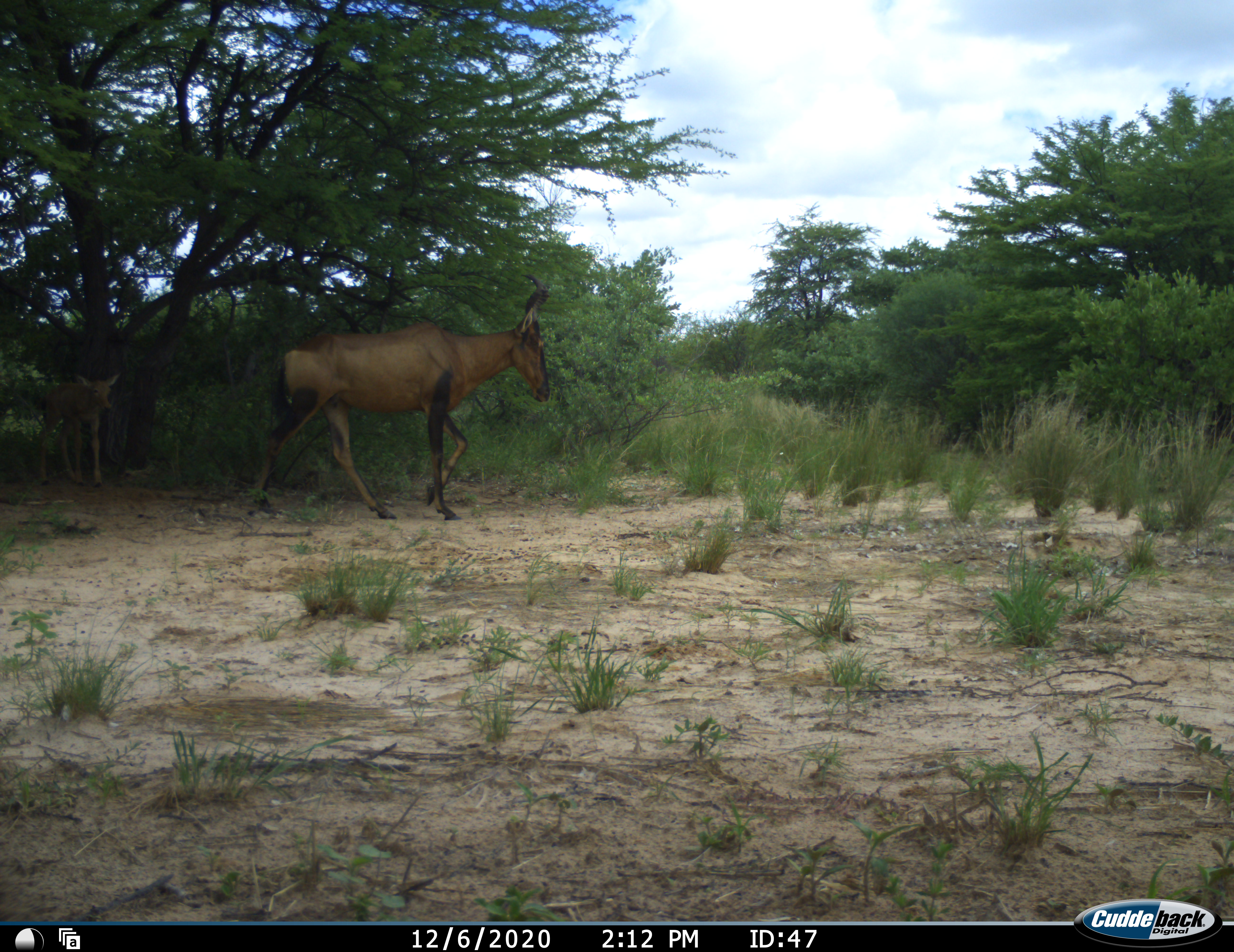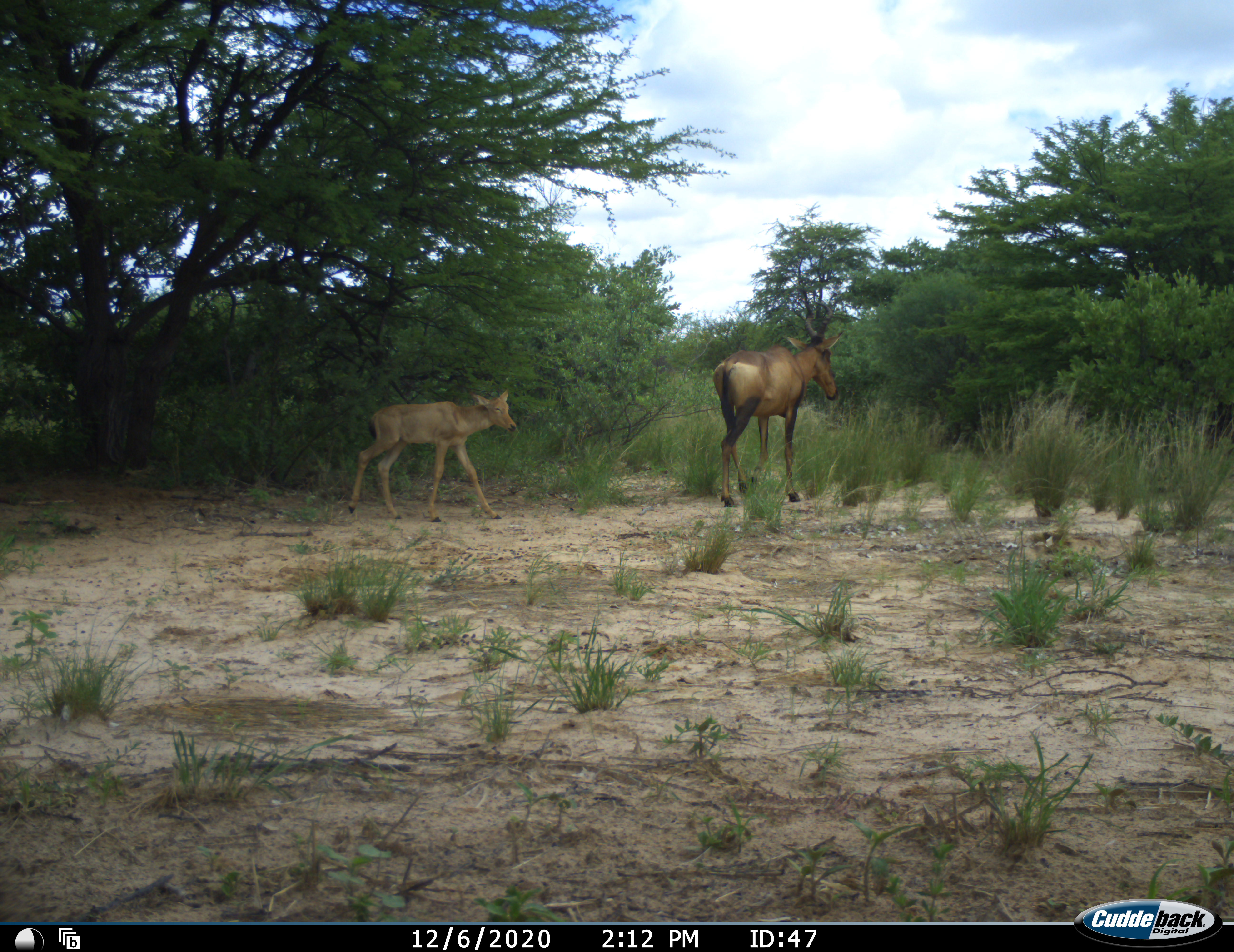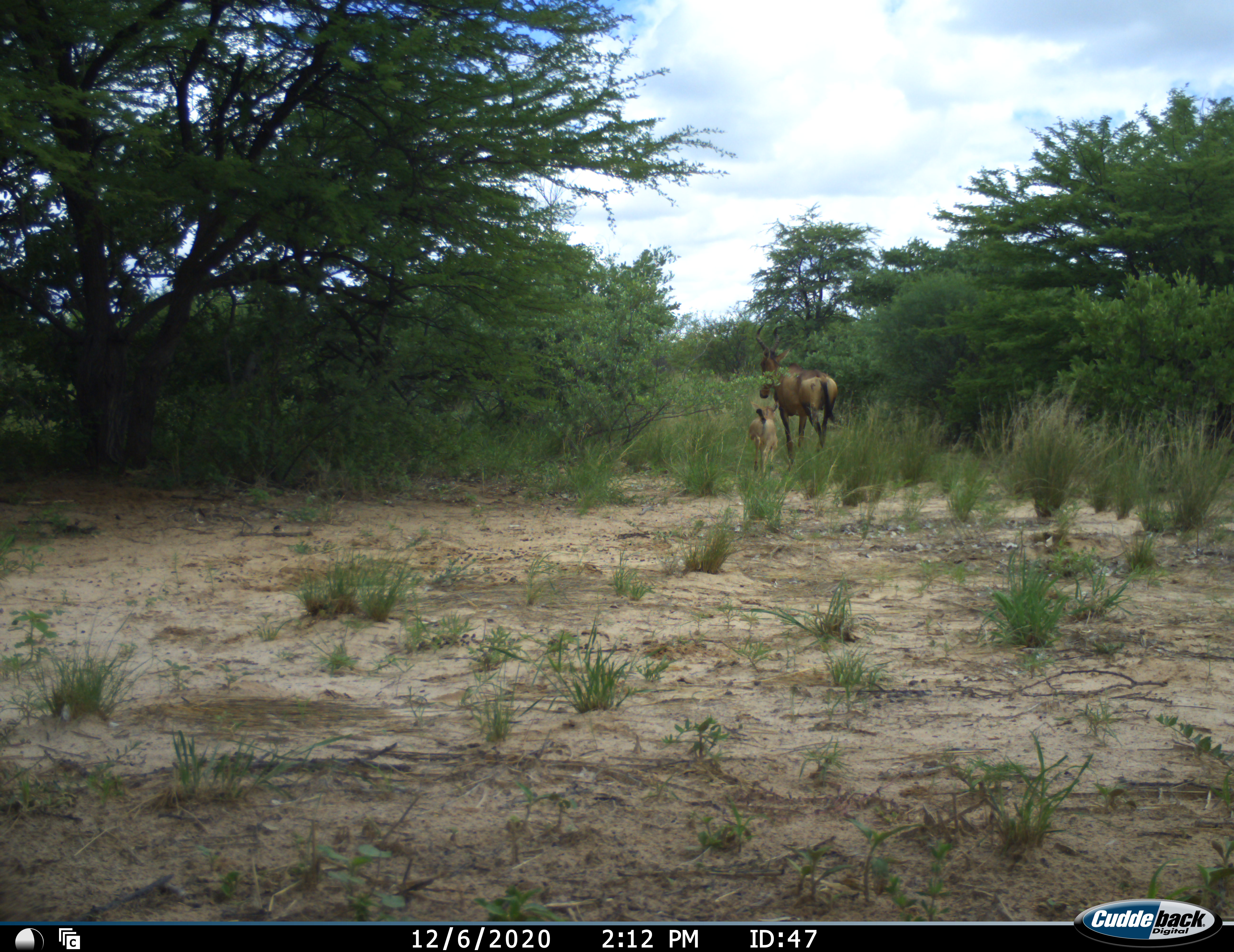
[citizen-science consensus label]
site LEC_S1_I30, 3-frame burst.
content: unidentified animal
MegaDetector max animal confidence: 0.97